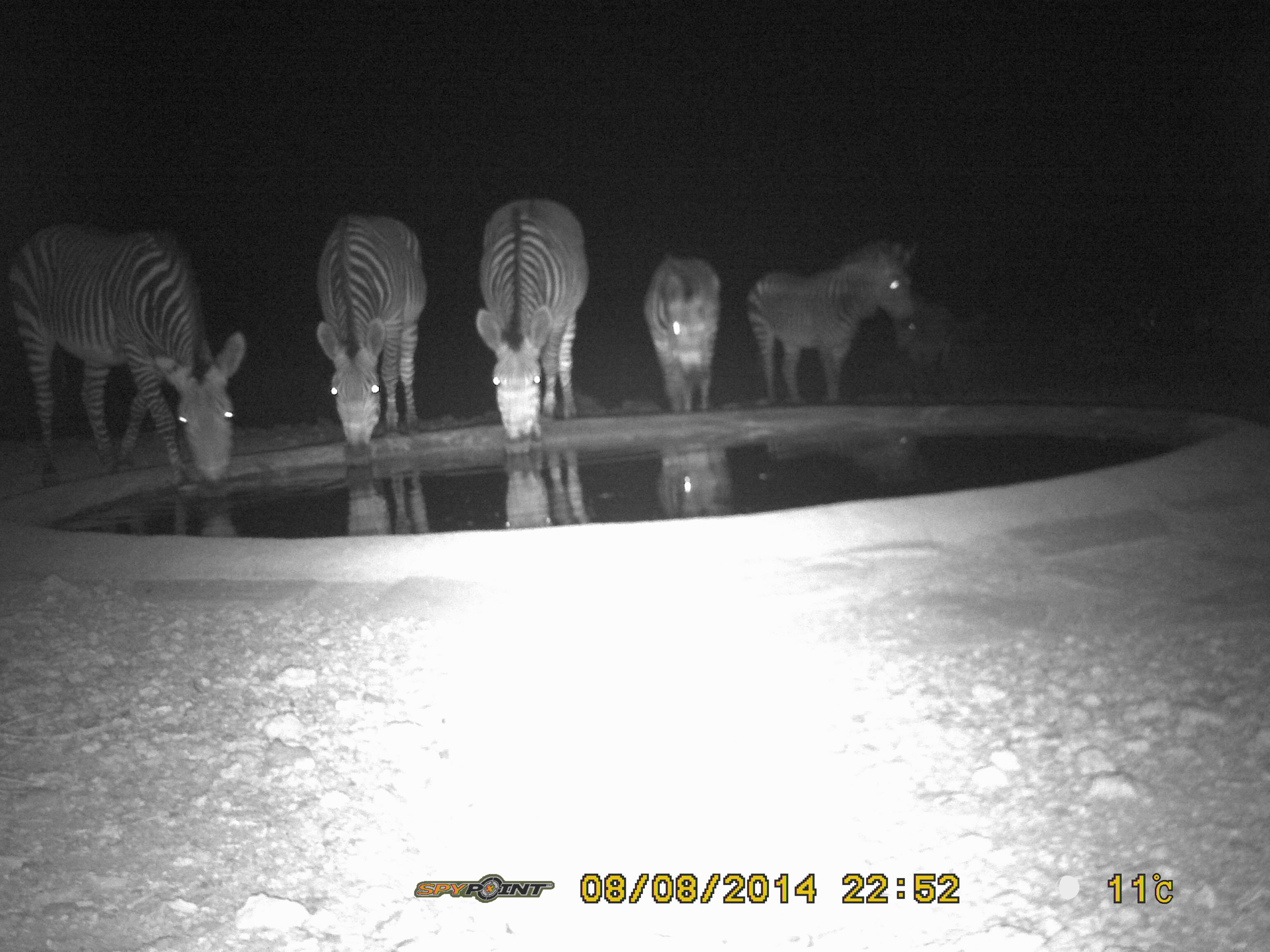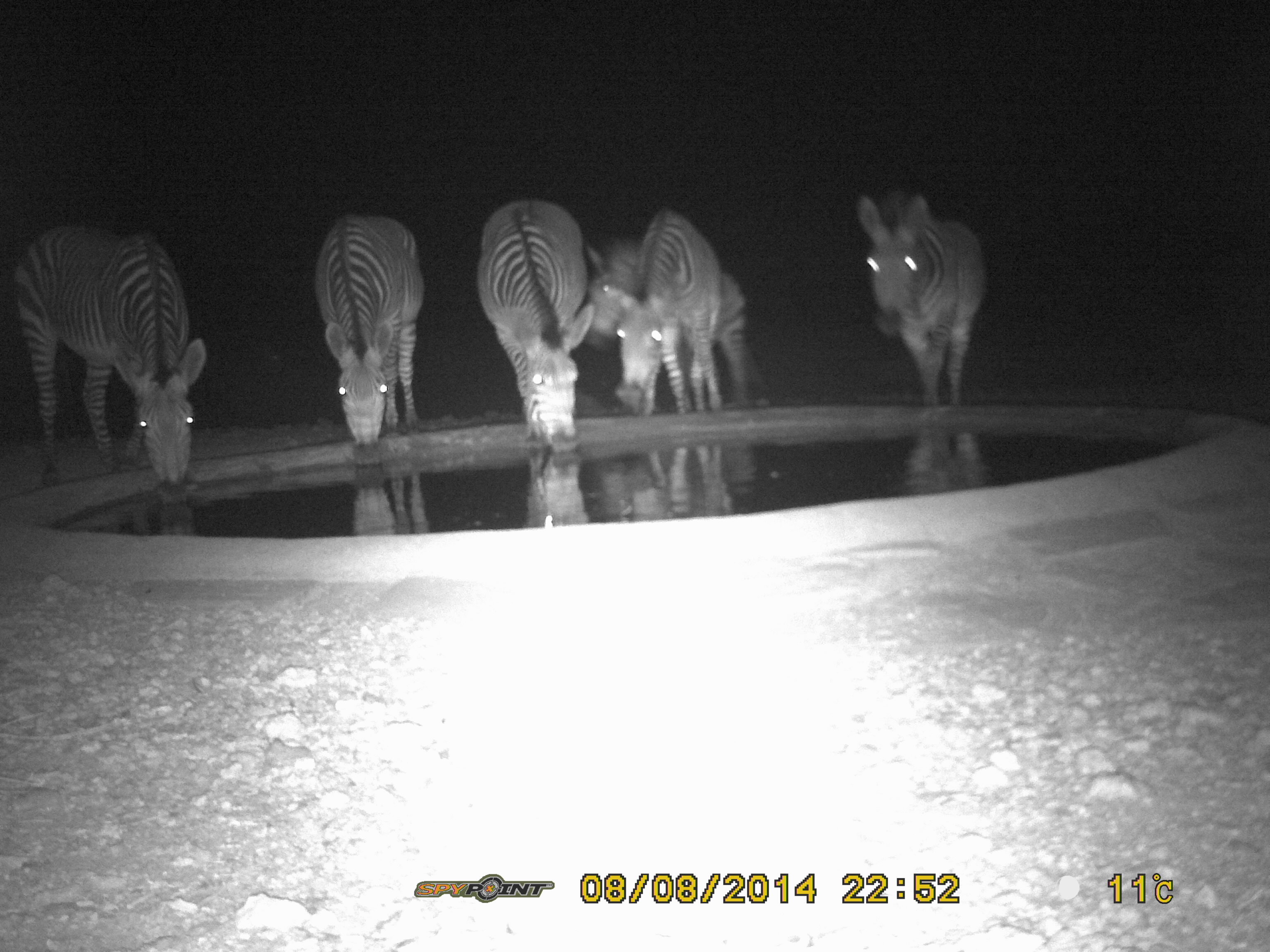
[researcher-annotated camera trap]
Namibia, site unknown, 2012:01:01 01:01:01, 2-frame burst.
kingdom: Animalia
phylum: Chordata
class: Mammalia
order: Perissodactyla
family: Equidae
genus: Equus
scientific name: Equus zebra hartmannae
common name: hartmann's mountain zebra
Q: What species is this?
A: Equus zebra hartmannae (hartmann's mountain zebra).